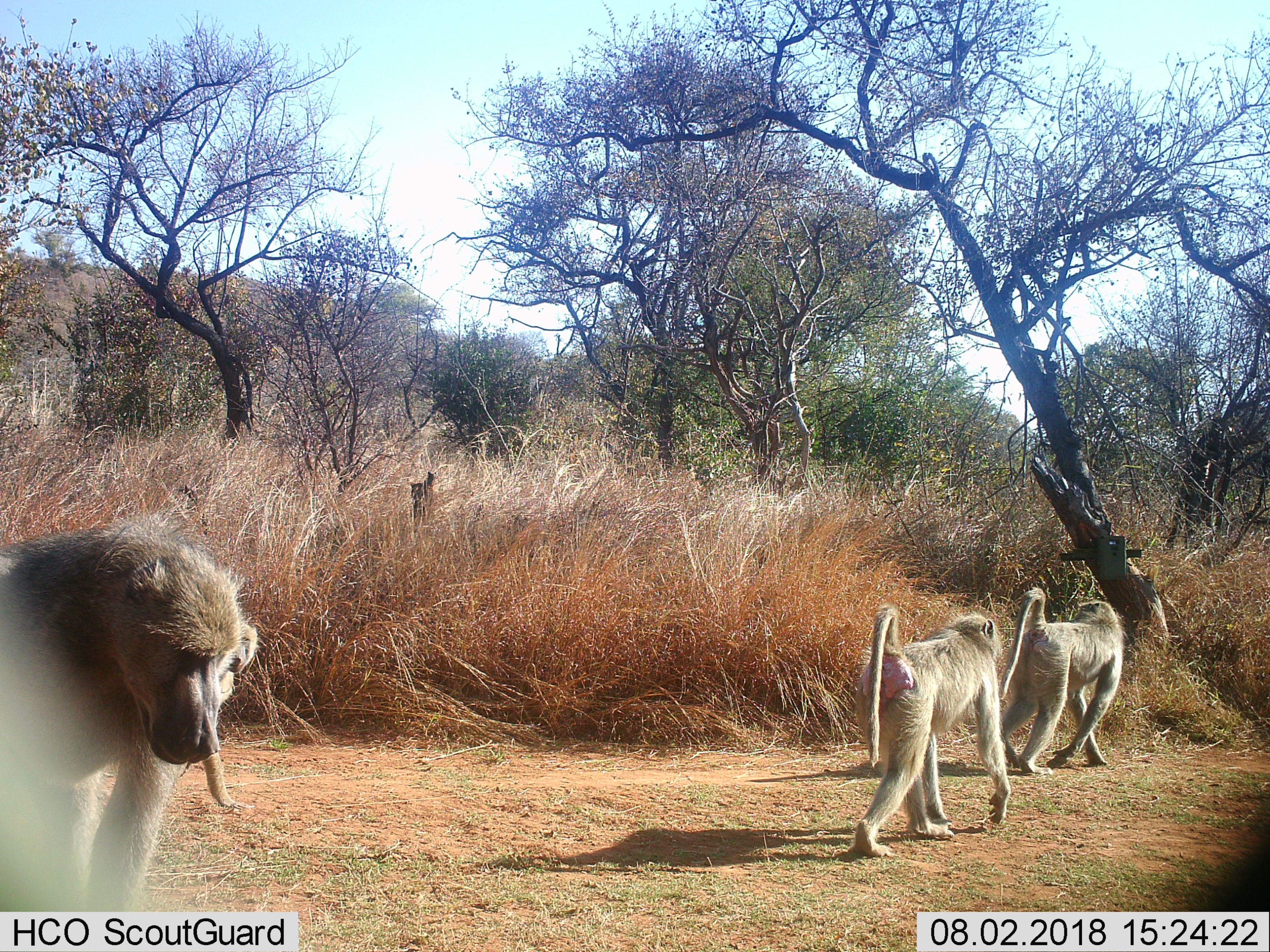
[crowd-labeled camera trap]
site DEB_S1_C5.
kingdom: Animalia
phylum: Chordata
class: Mammalia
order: Primates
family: Cercopithecidae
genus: Papio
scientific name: Papio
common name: baboon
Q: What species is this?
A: Baboon (Papio).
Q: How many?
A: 4.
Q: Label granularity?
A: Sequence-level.